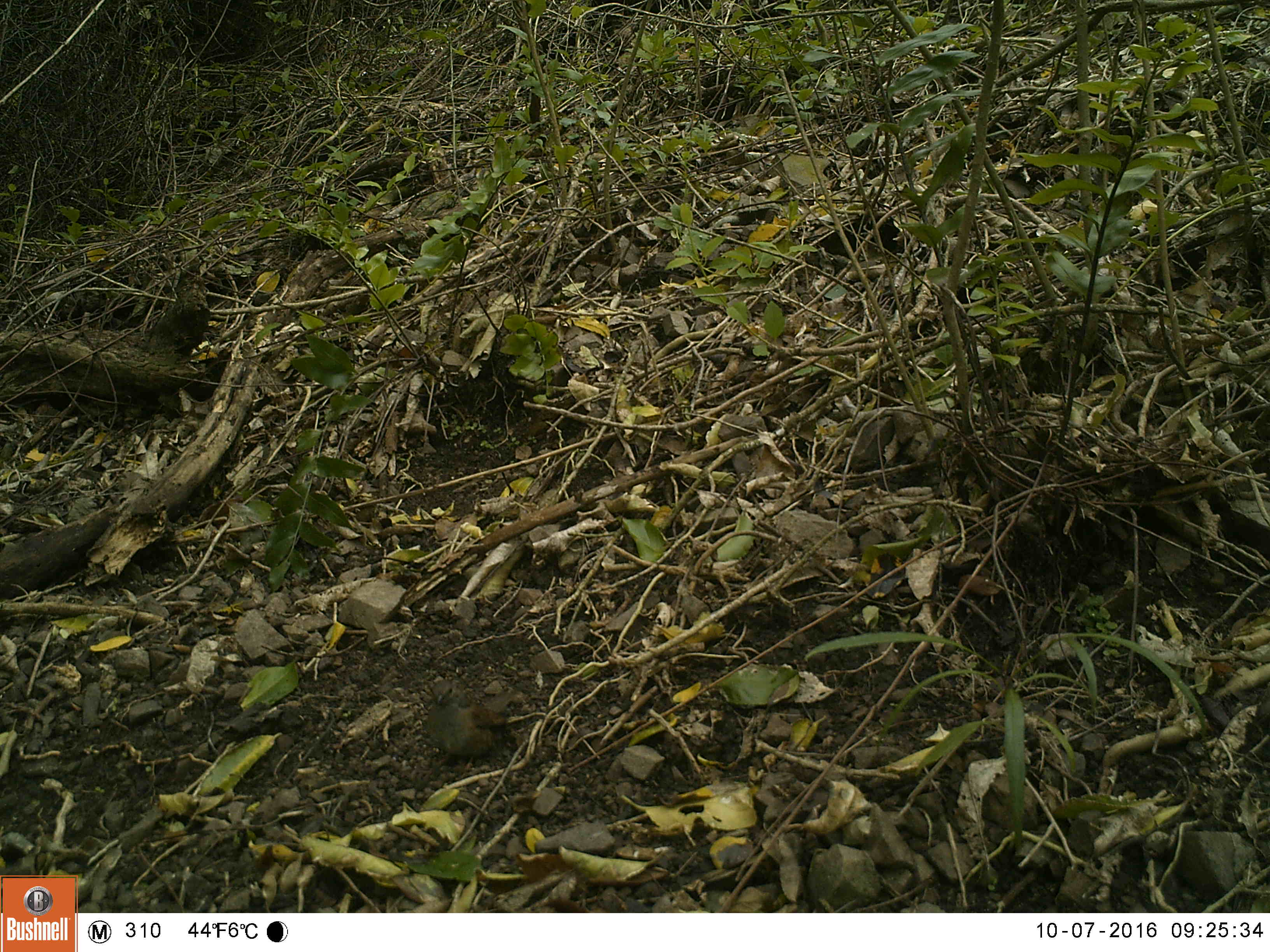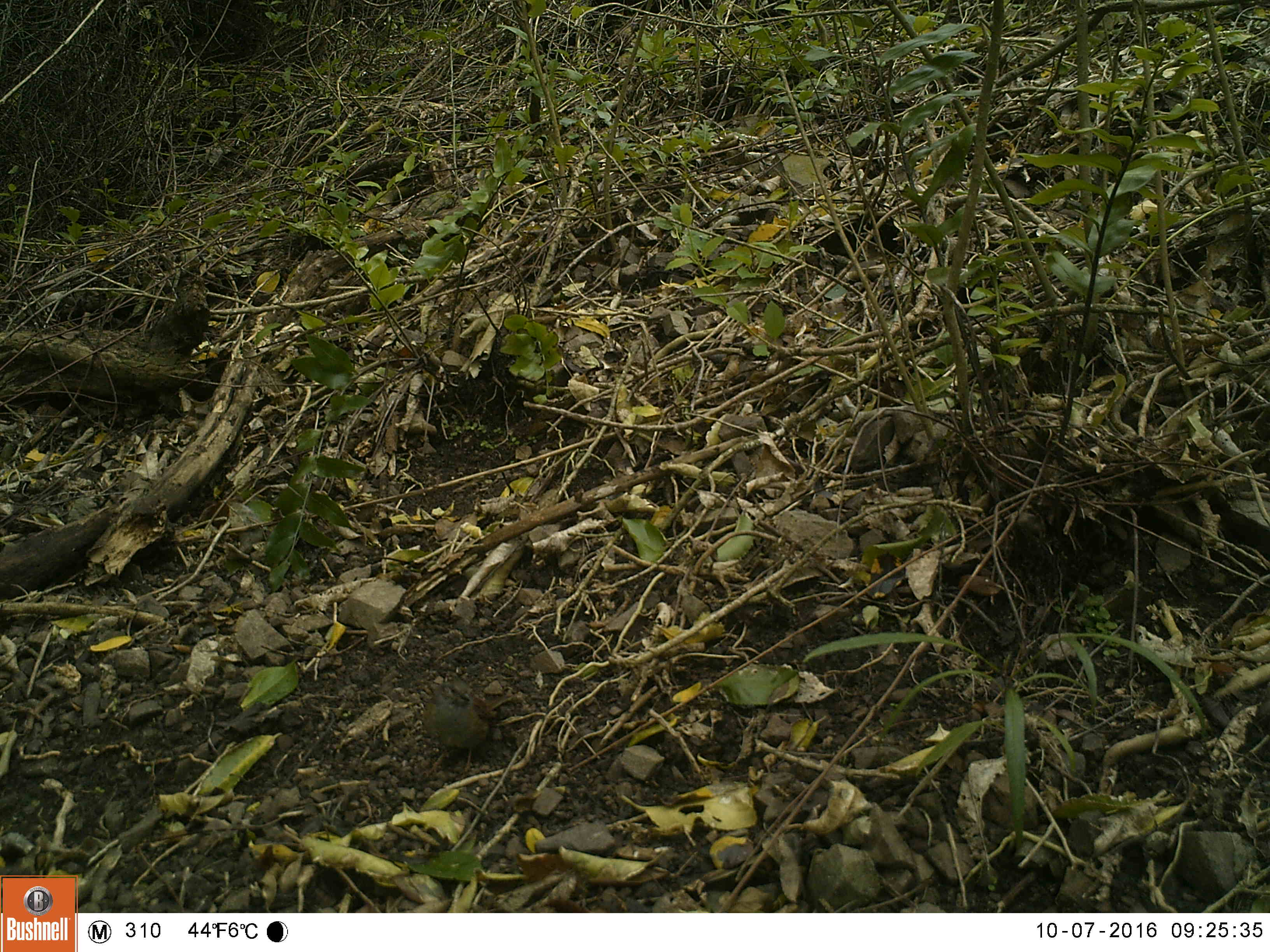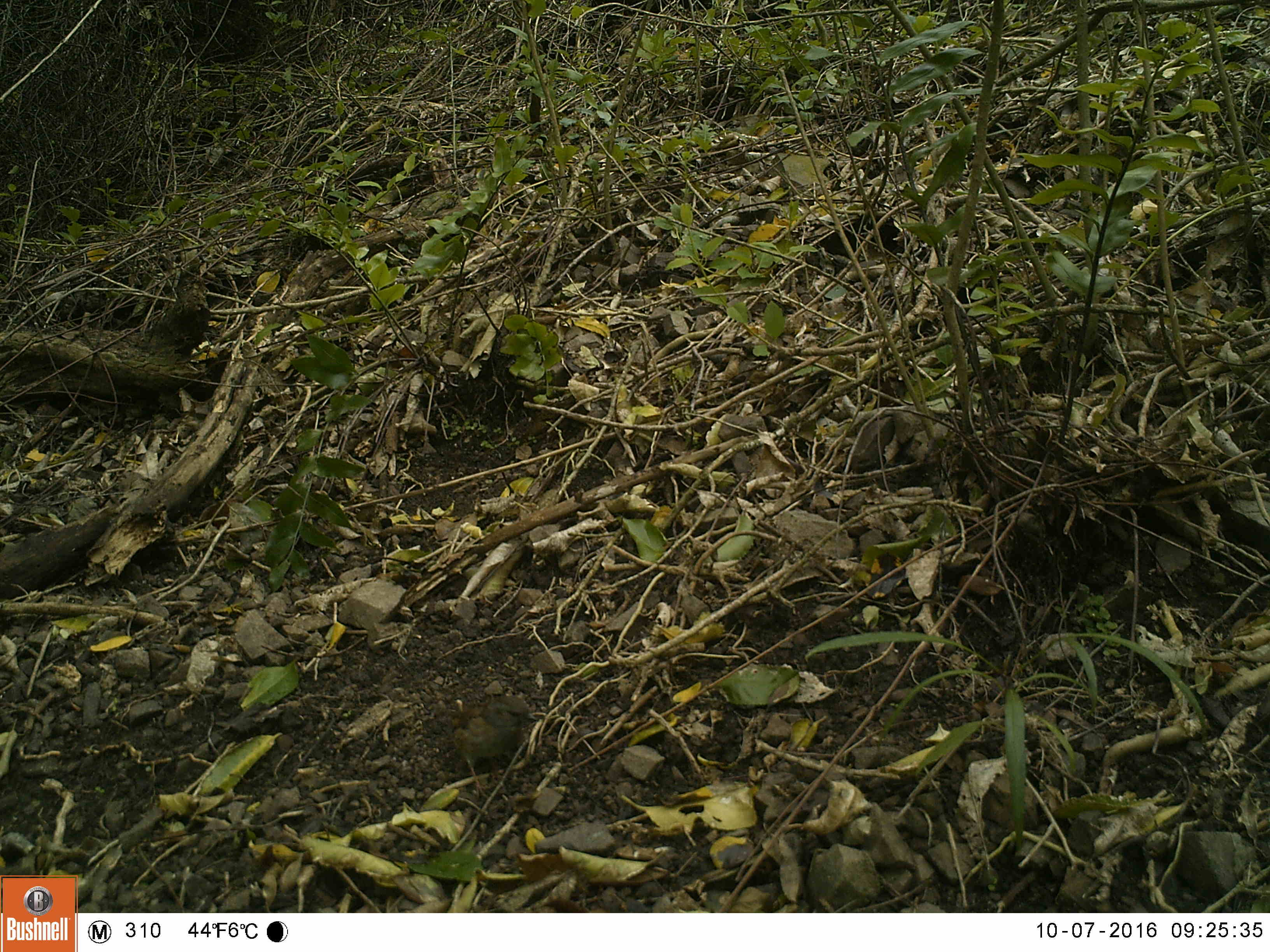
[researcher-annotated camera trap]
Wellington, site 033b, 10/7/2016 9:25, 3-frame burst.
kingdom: Animalia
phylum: Chordata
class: Aves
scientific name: Aves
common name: bird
Bird (Aves).